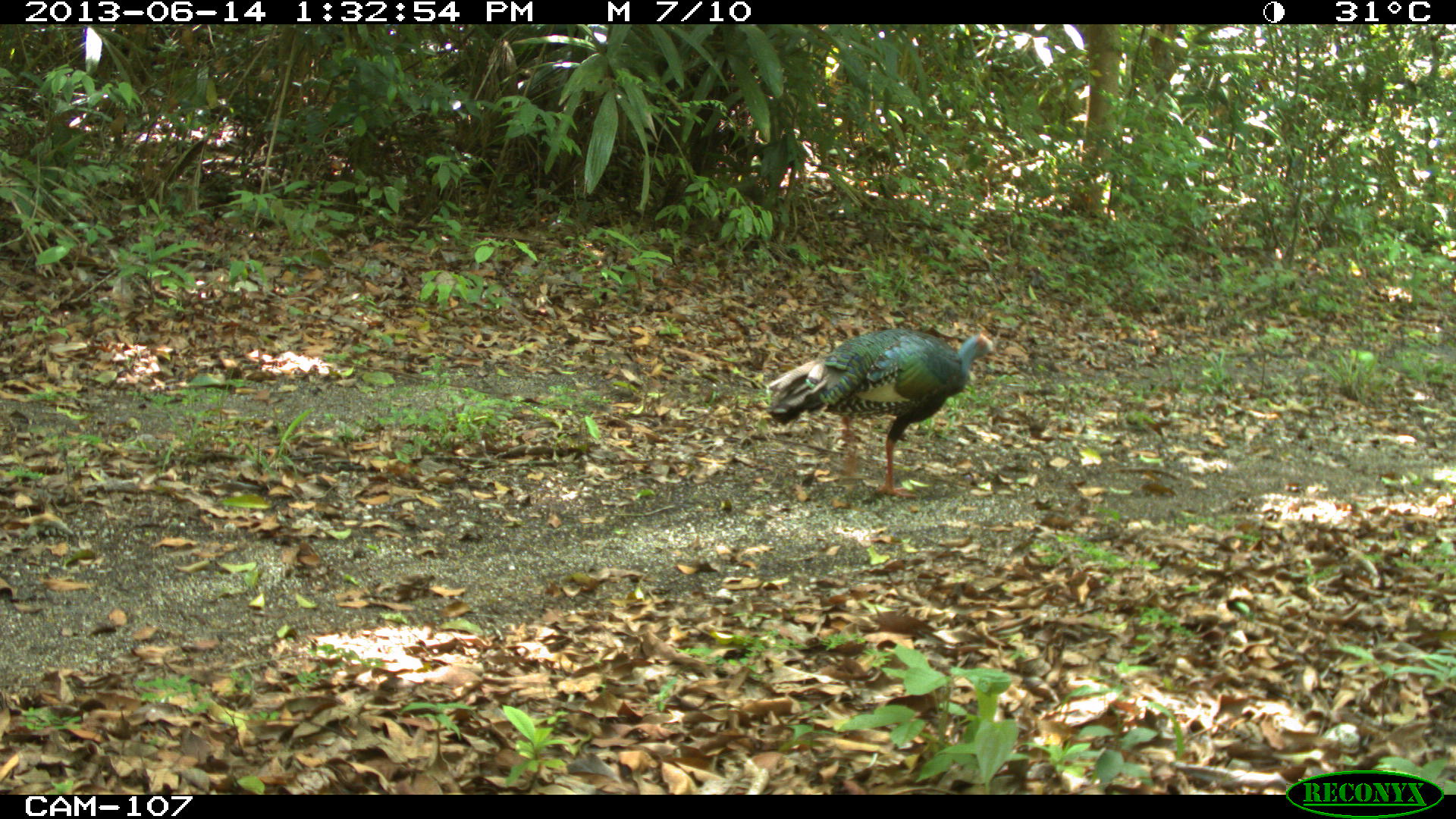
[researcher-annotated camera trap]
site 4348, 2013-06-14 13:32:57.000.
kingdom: Animalia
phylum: Chordata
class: Aves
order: Galliformes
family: Phasianidae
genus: Meleagris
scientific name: Meleagris ocellata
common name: ocellated turkey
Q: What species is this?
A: Meleagris ocellata (ocellated turkey).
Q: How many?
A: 1.